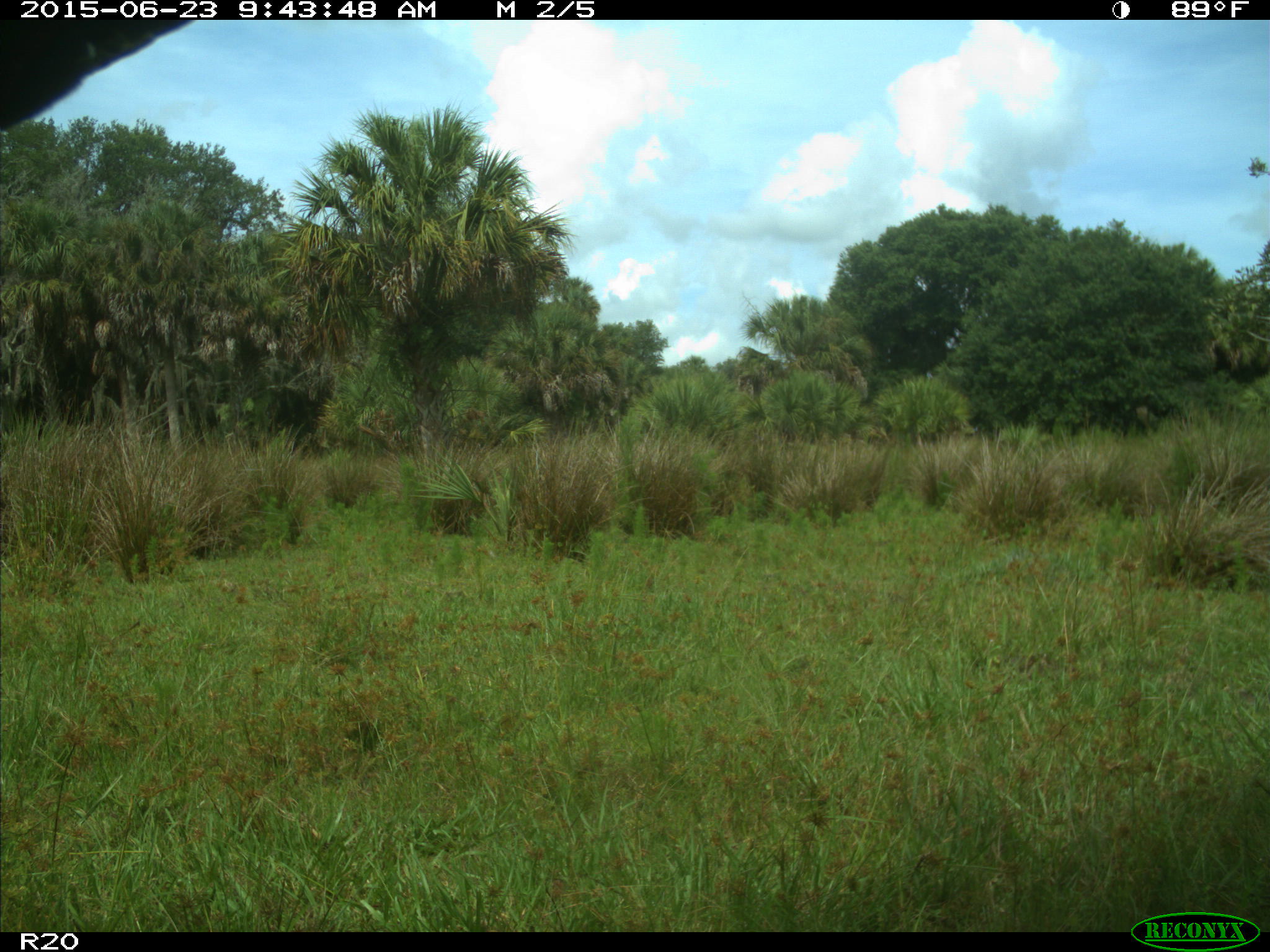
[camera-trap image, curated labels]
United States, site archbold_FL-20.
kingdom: Animalia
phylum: Chordata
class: Mammalia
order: Artiodactyla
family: Bovidae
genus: Bos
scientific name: Bos taurus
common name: domestic cow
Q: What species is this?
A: Bos taurus (domestic cow).